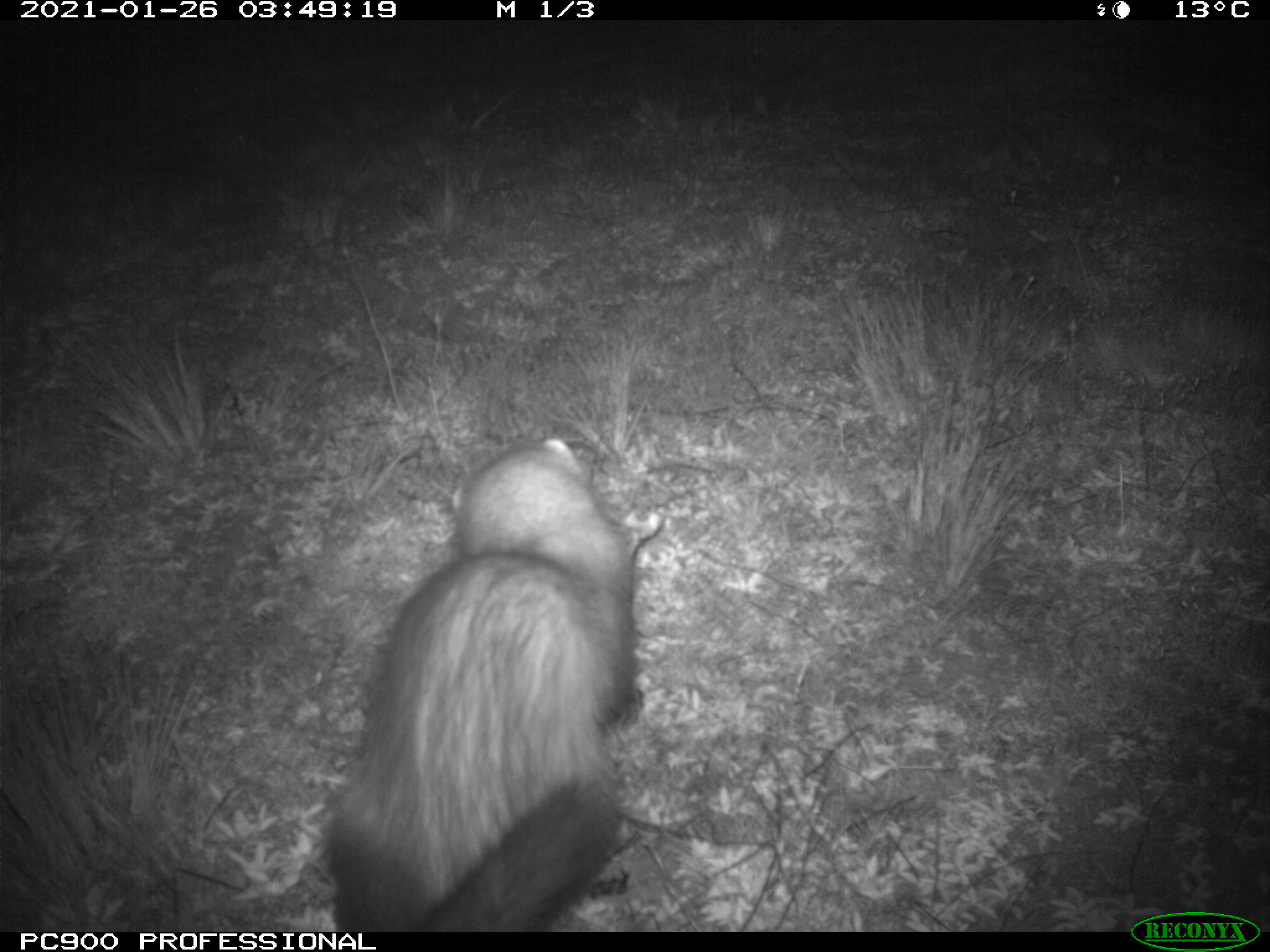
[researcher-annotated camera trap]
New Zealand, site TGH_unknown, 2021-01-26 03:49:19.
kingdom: Animalia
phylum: Chordata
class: Mammalia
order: Carnivora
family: Mustelidae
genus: Mustela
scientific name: Mustela furo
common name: ferret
Ferret (Mustela furo).